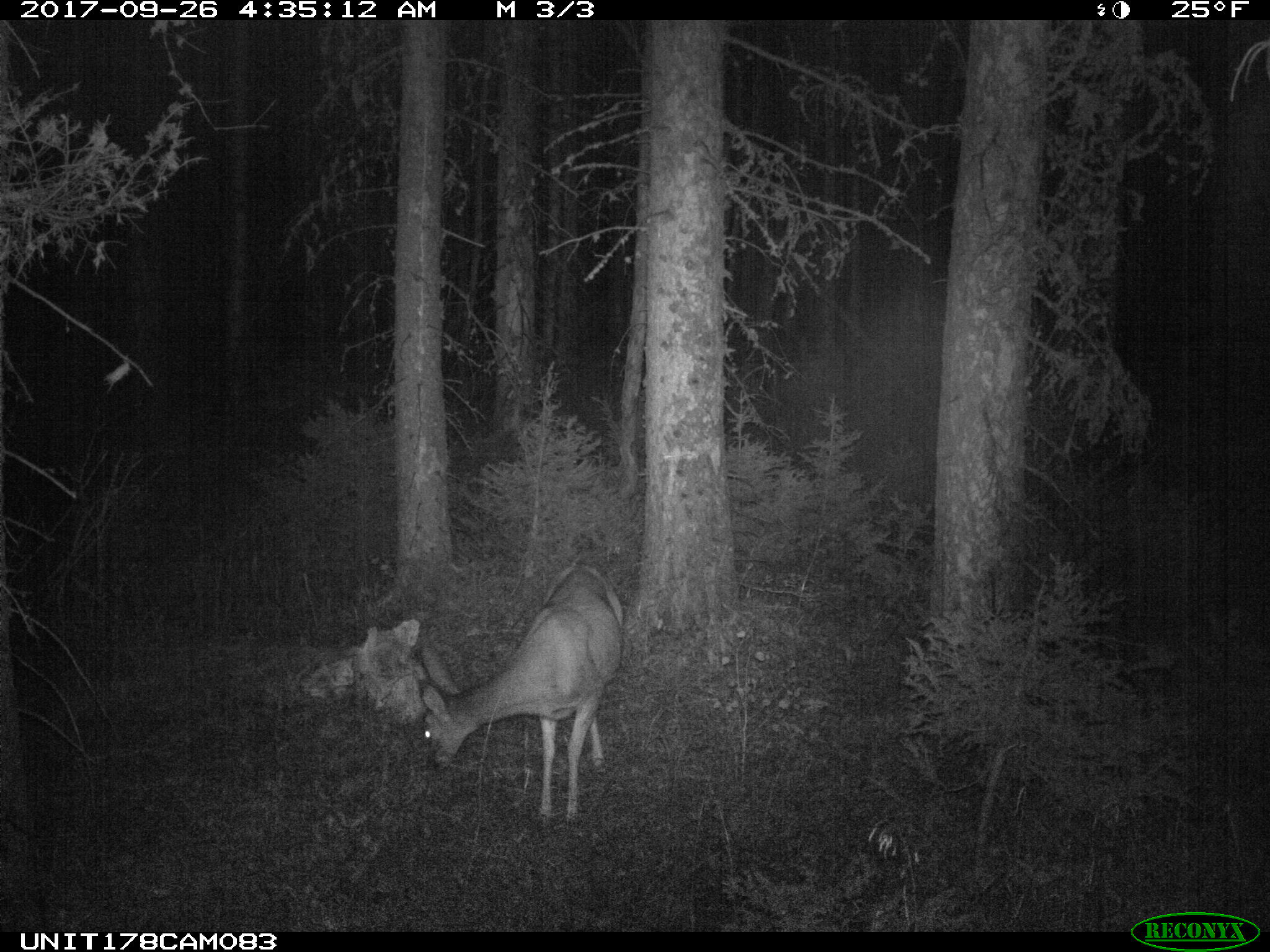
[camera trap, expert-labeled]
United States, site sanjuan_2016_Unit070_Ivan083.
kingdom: Animalia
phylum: Chordata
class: Mammalia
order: Artiodactyla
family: Cervidae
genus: Odocoileus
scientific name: Odocoileus hemionus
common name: mule deer